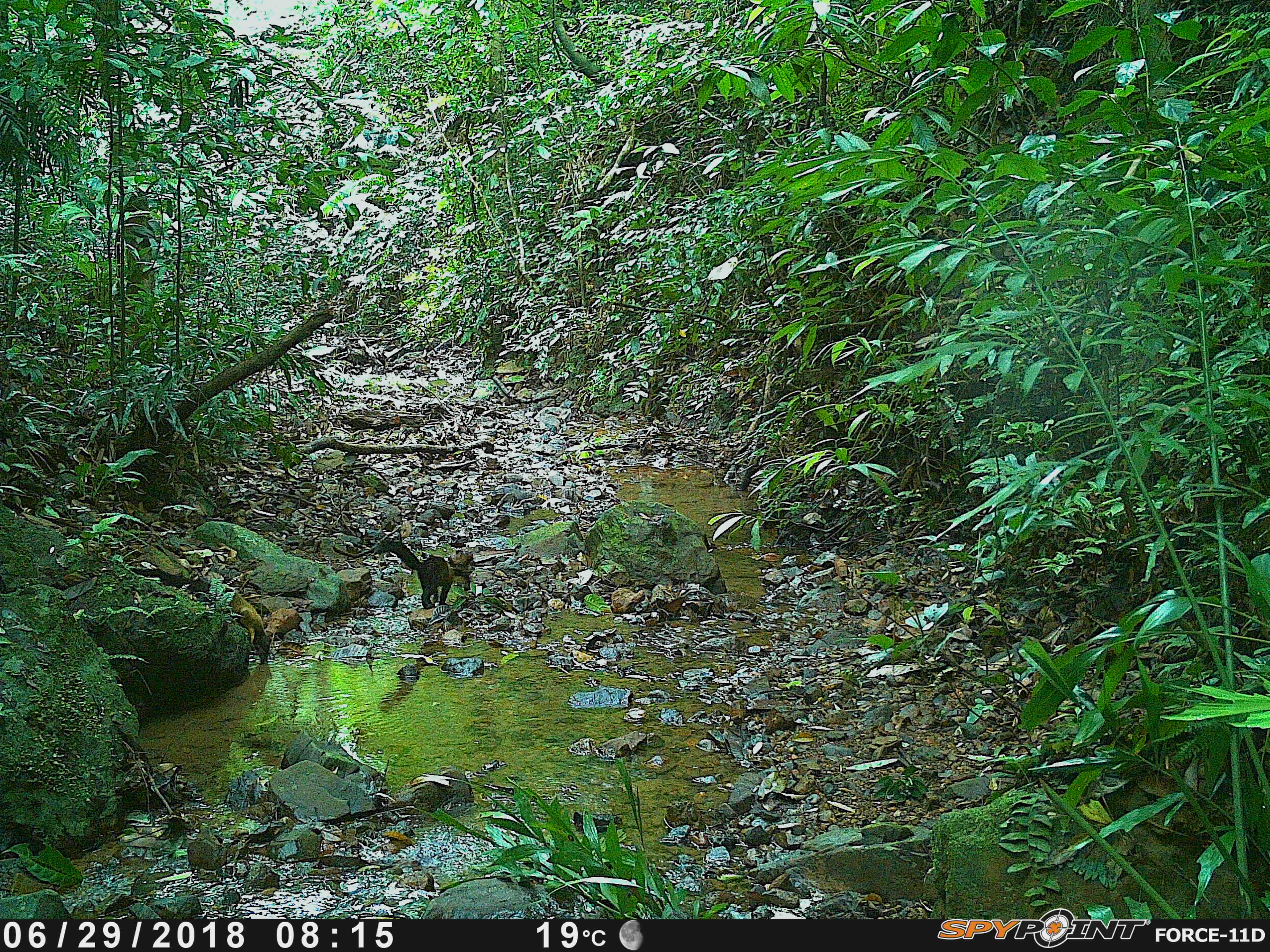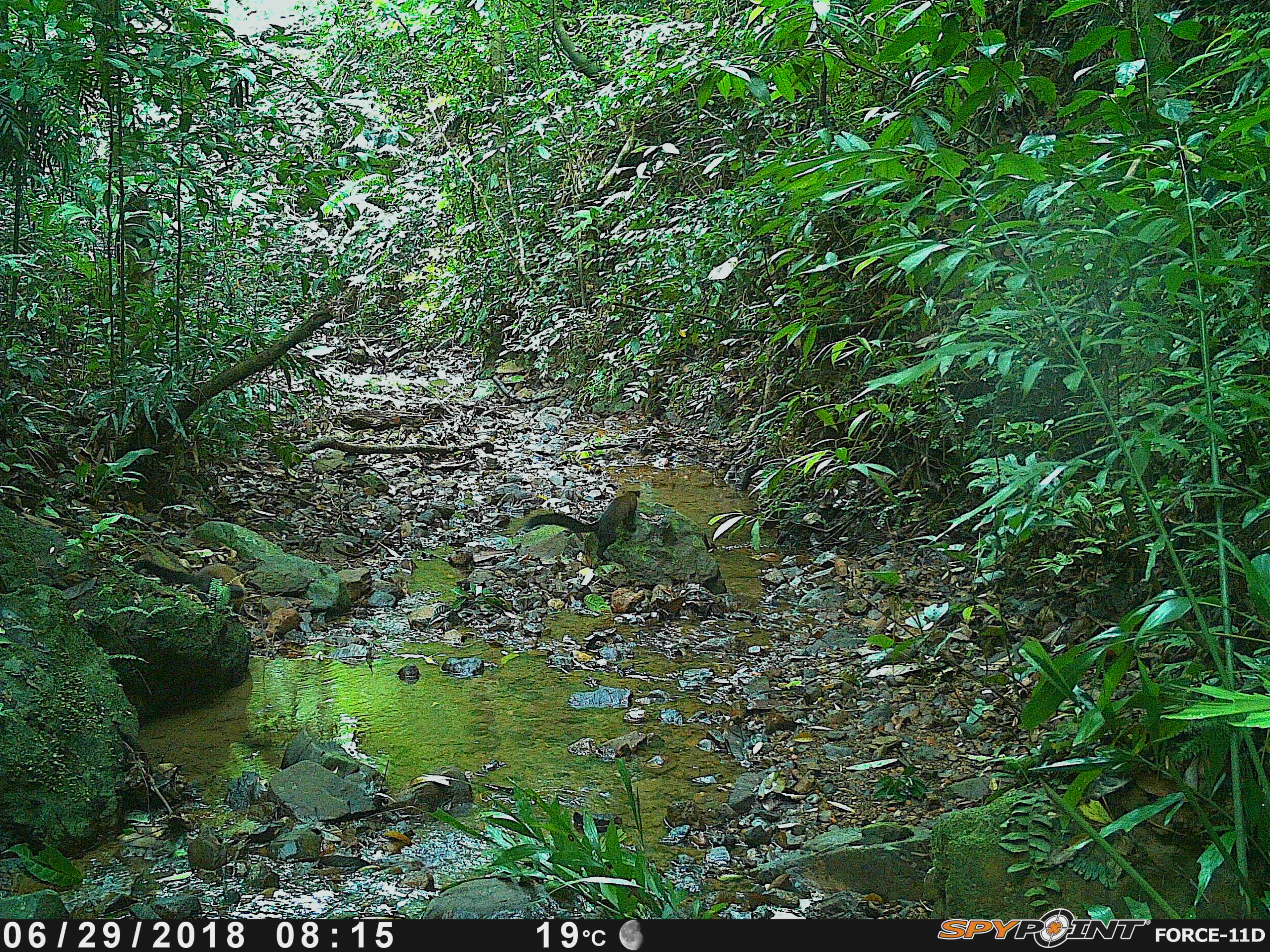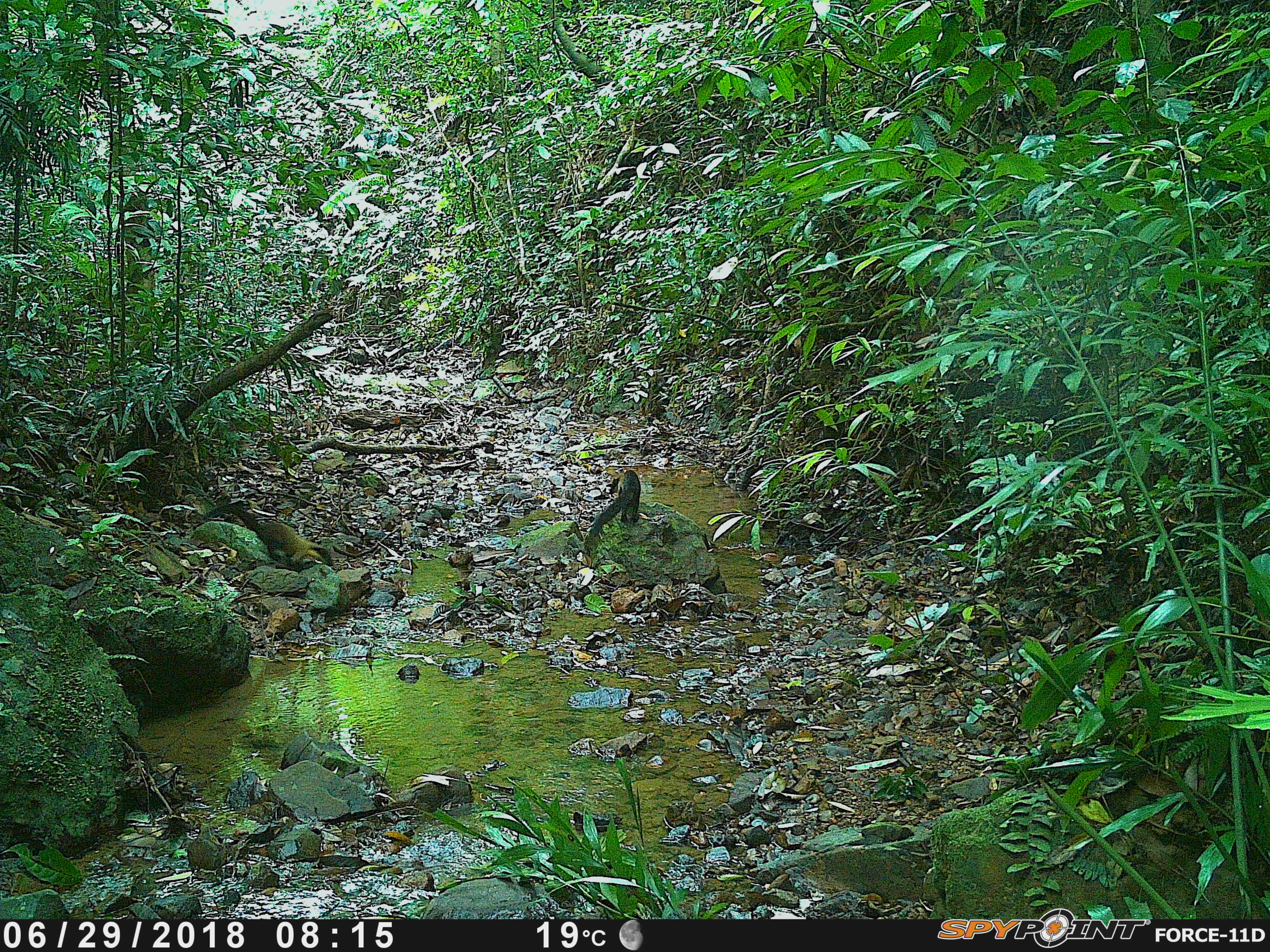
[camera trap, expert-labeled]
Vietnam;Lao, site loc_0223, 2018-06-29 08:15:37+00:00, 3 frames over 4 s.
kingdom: Animalia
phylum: Chordata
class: Mammalia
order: Carnivora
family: Mustelidae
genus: Martes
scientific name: Martes flavigula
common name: yellow-throated marten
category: yellow throated marten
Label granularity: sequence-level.